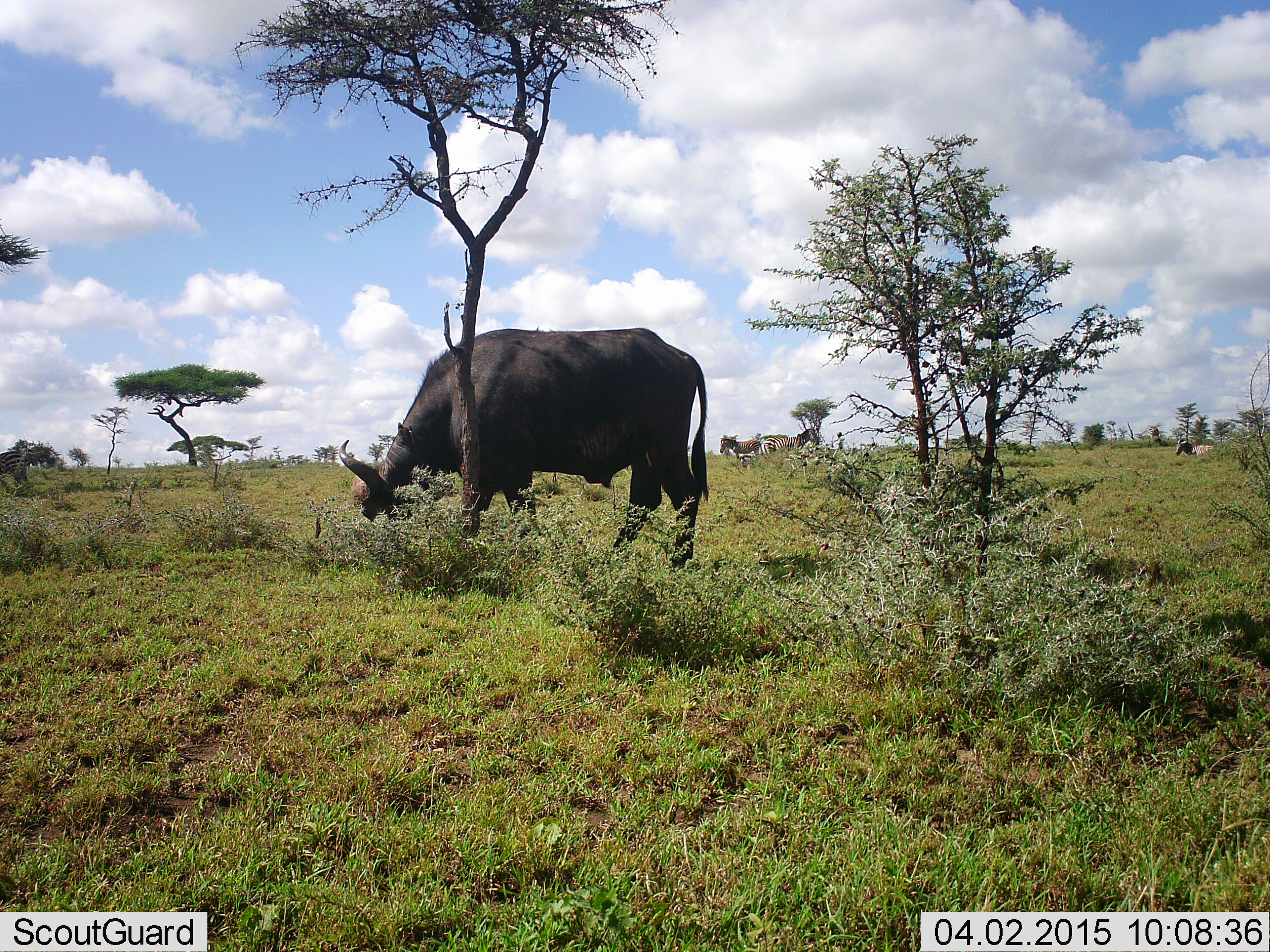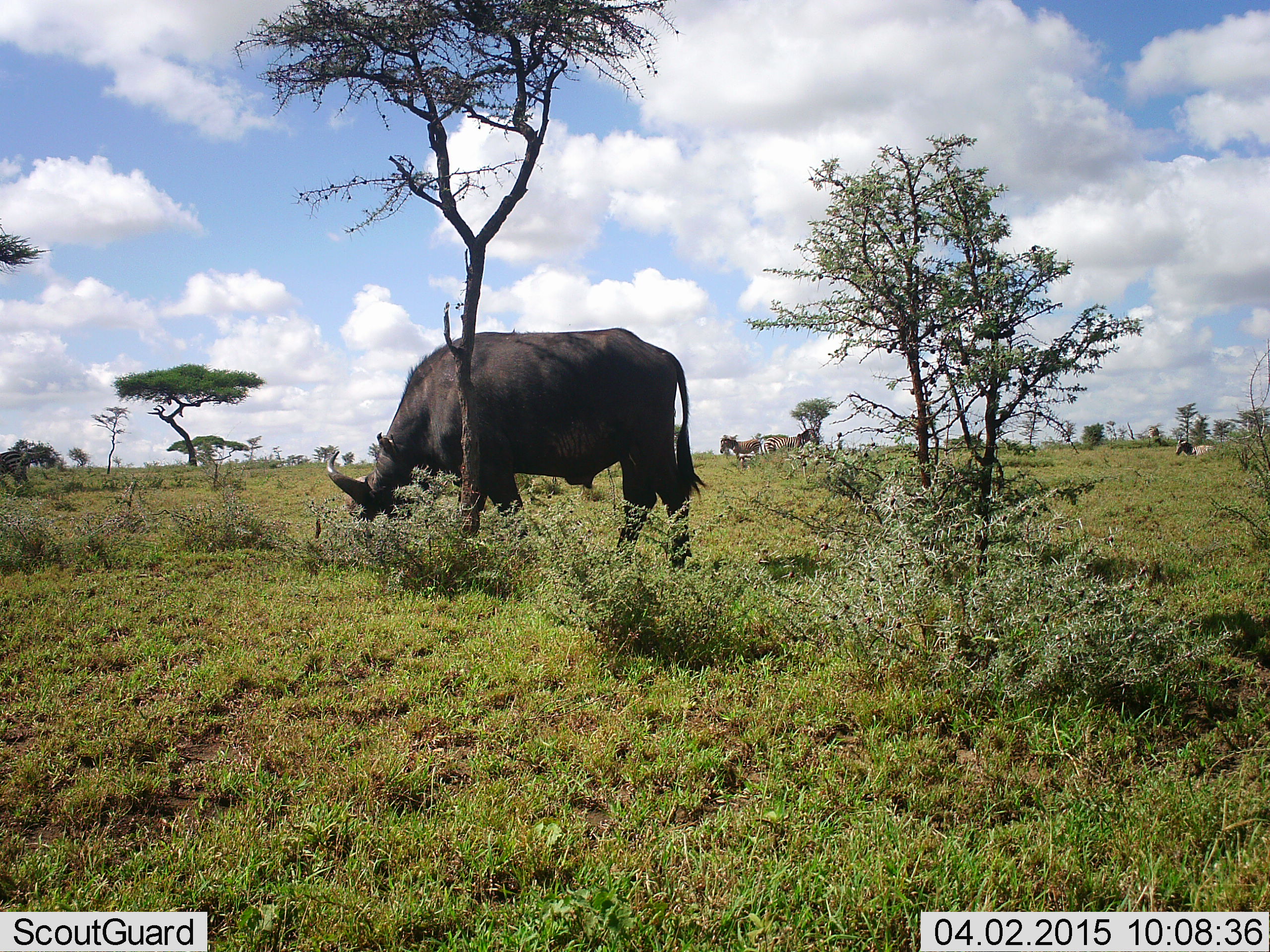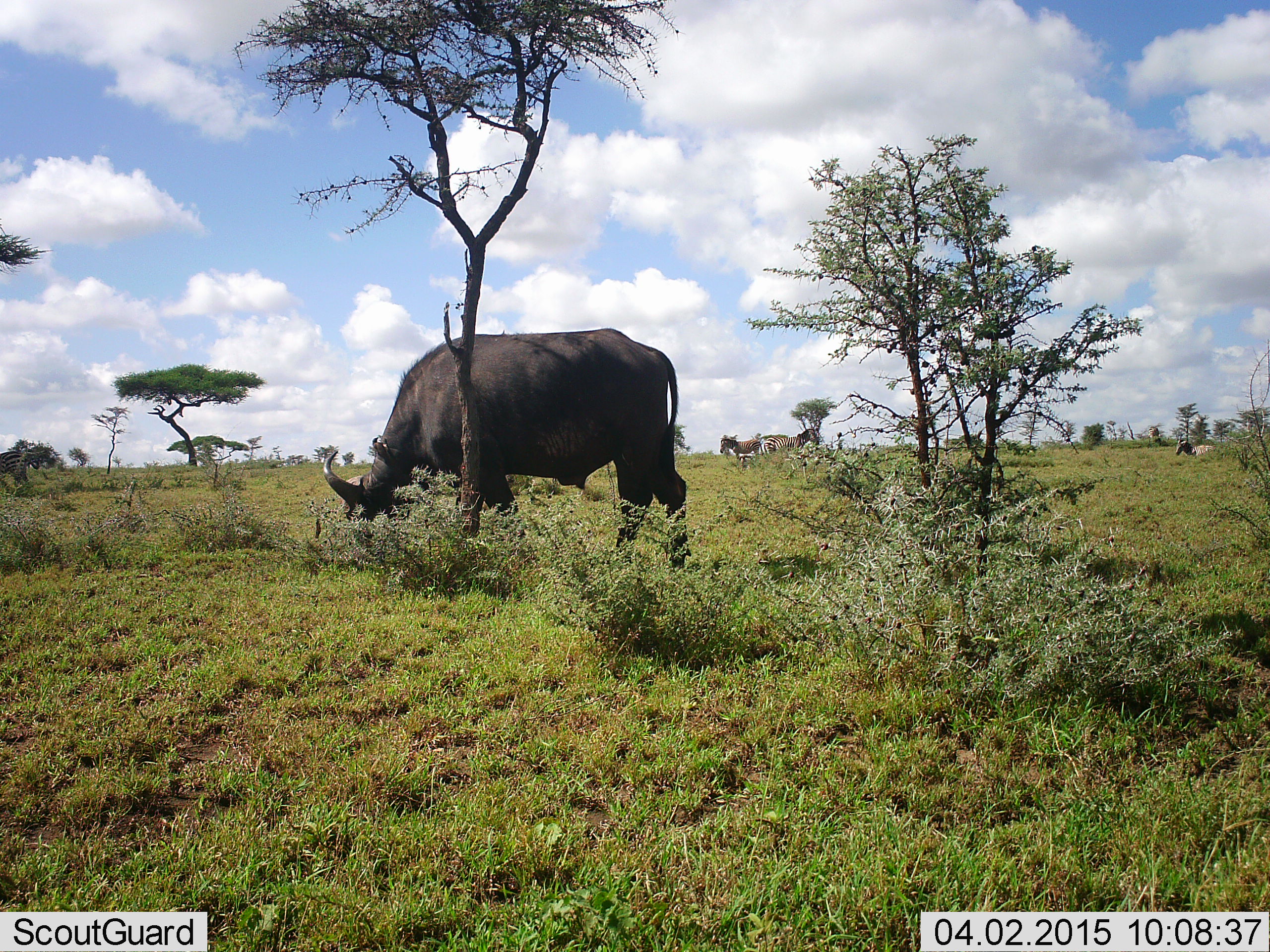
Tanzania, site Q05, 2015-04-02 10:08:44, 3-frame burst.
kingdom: Animalia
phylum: Chordata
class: Mammalia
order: Artiodactyla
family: Bovidae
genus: Syncerus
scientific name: Syncerus caffer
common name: cape buffalo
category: buffalo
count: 1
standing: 26%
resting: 5%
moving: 0%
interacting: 0%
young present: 0%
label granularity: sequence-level